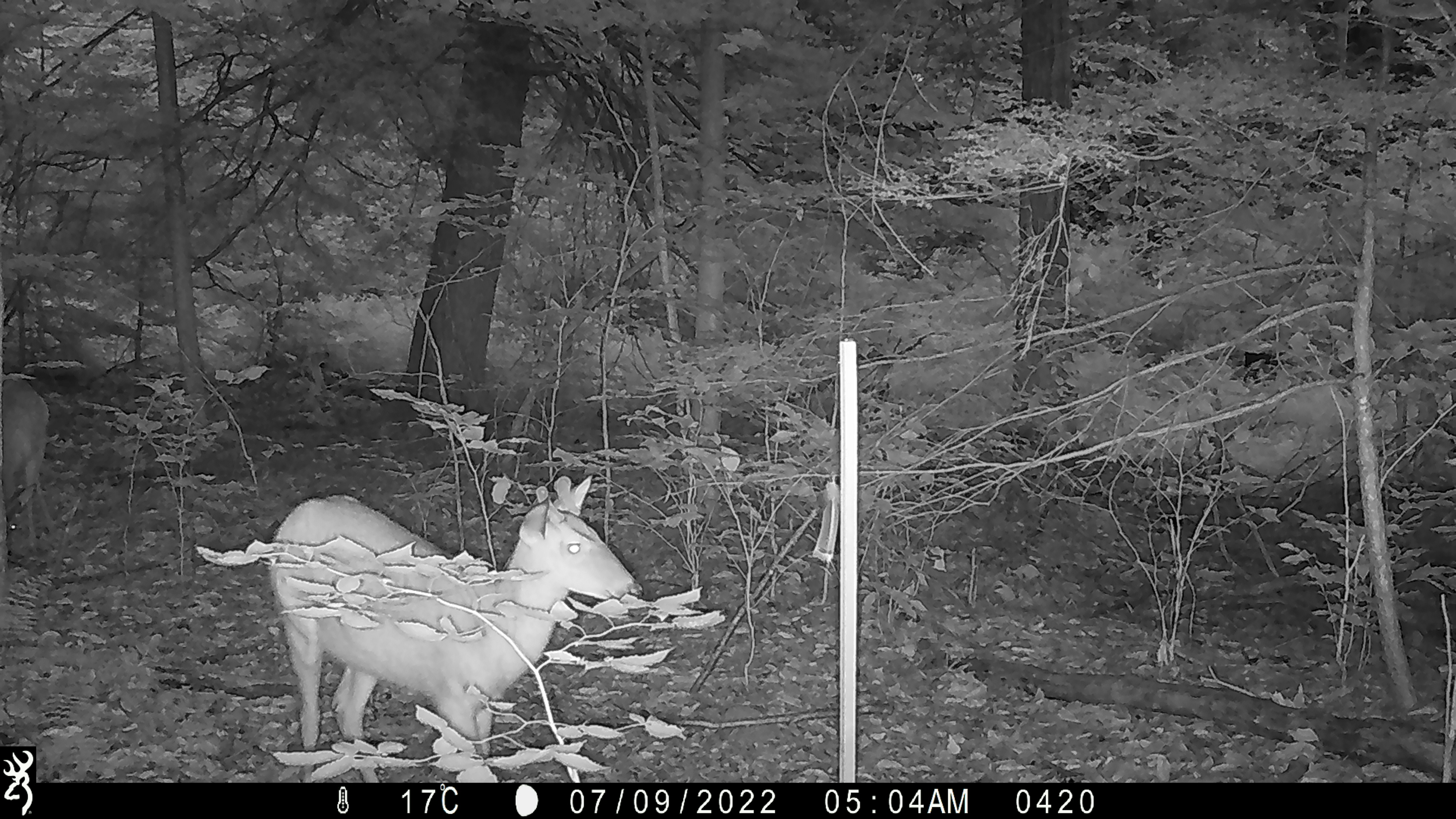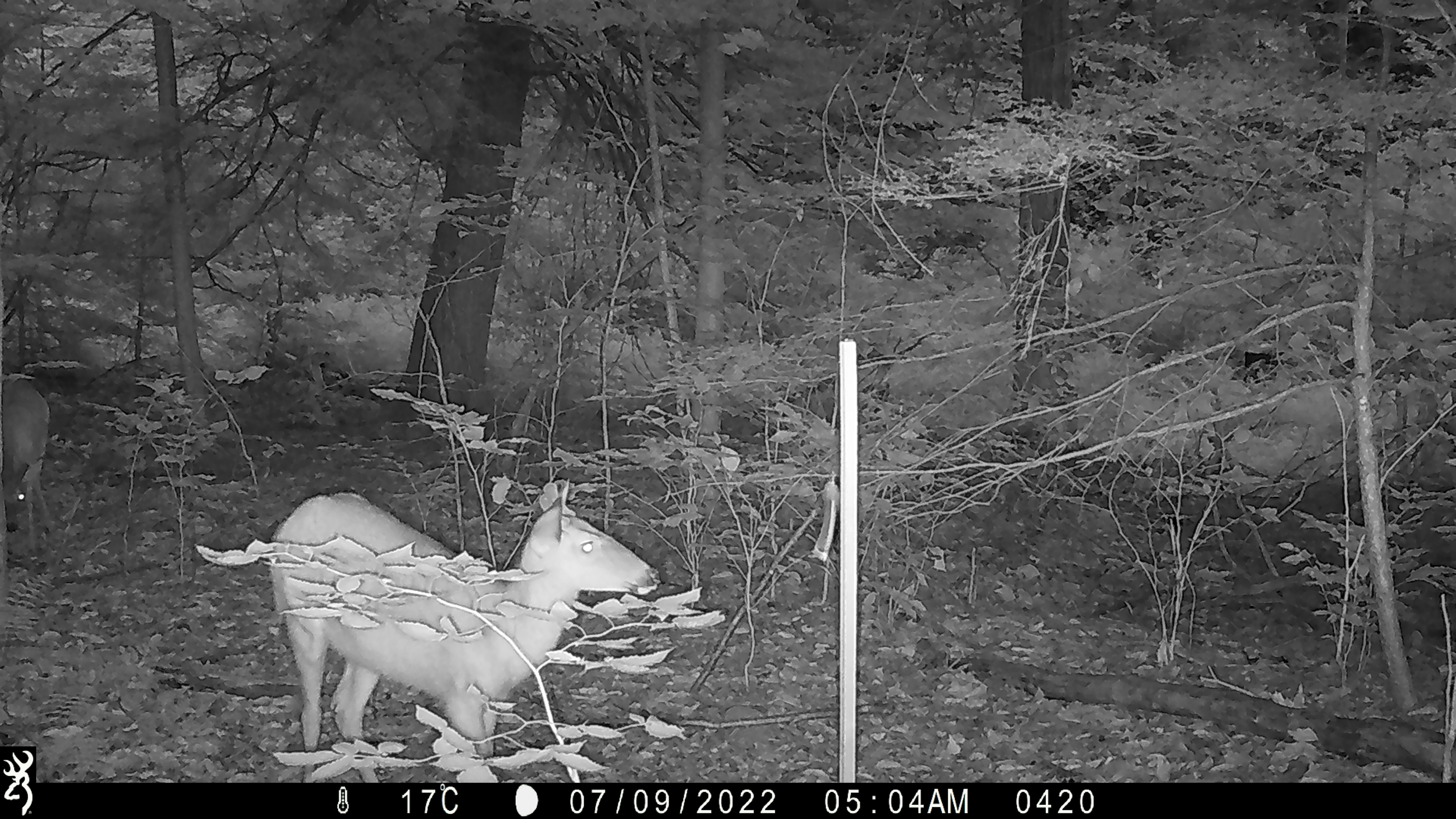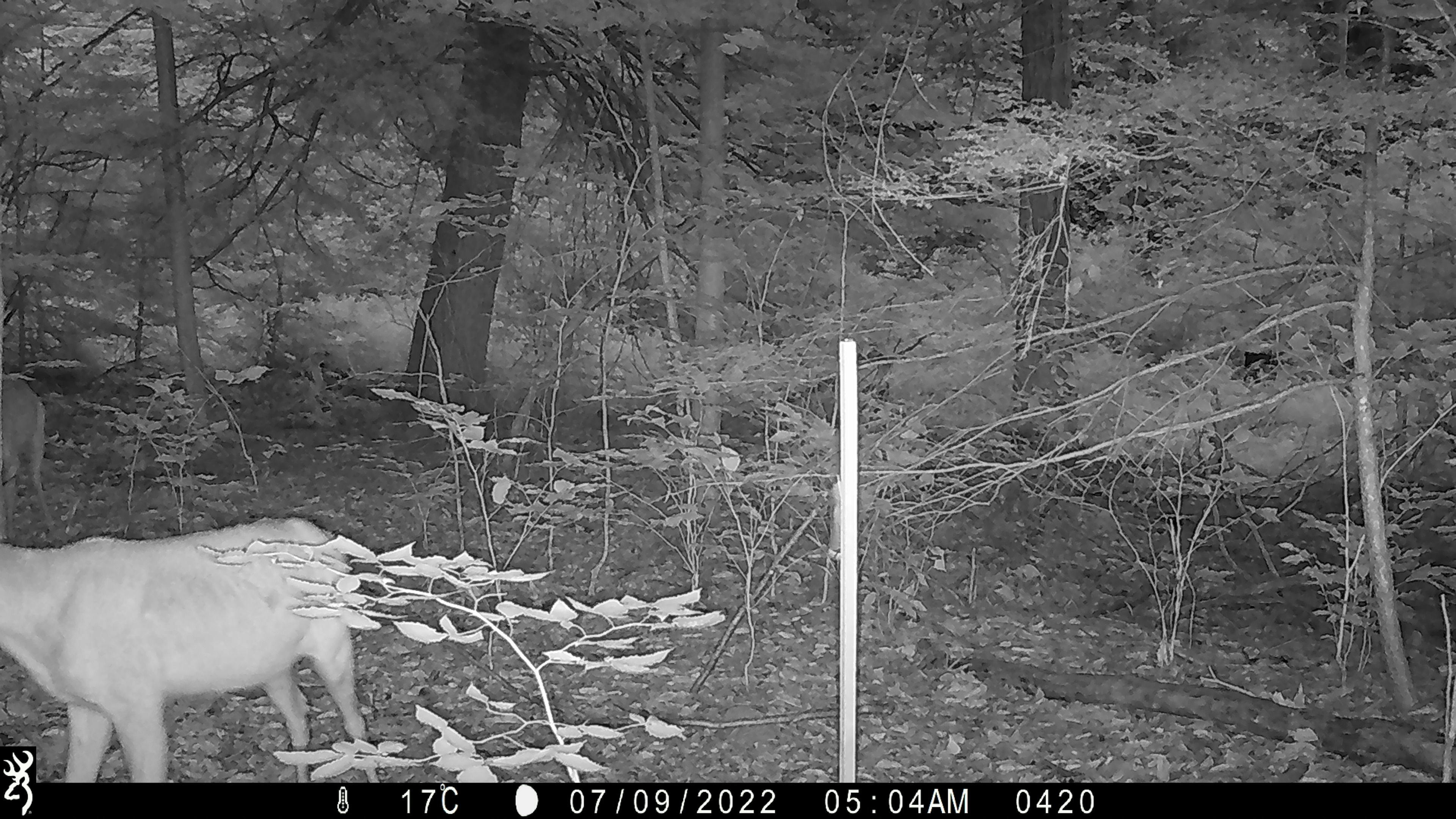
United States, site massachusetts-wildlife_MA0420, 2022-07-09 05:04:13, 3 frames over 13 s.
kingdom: Animalia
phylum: Chordata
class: Mammalia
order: Artiodactyla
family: Cervidae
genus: Odocoileus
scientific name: Odocoileus virginianus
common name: white-tailed deer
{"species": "white-tailed deer (Odocoileus virginianus)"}